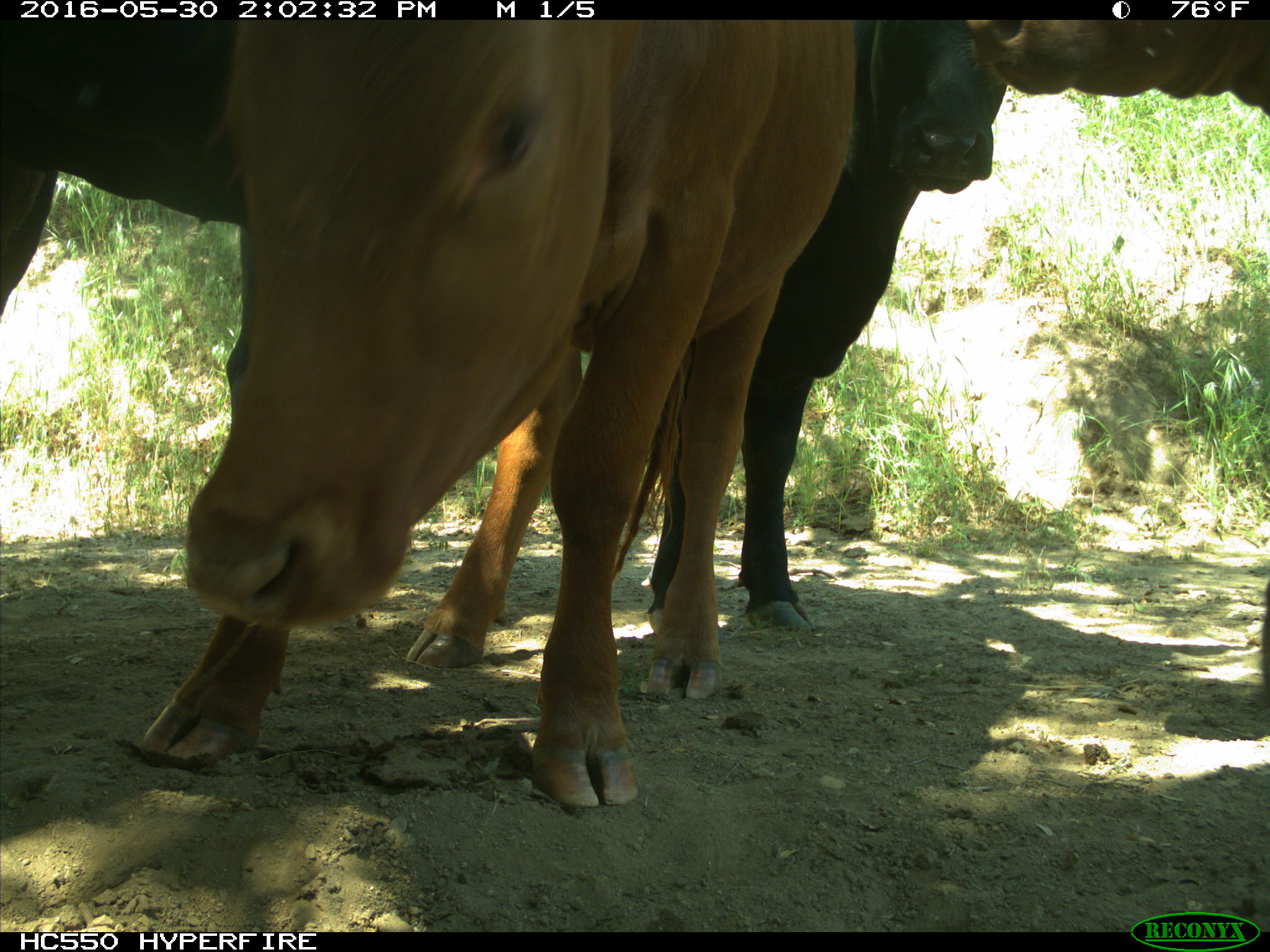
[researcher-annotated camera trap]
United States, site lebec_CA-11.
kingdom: Animalia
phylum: Chordata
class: Mammalia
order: Artiodactyla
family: Bovidae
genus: Bos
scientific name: Bos taurus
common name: domestic cow